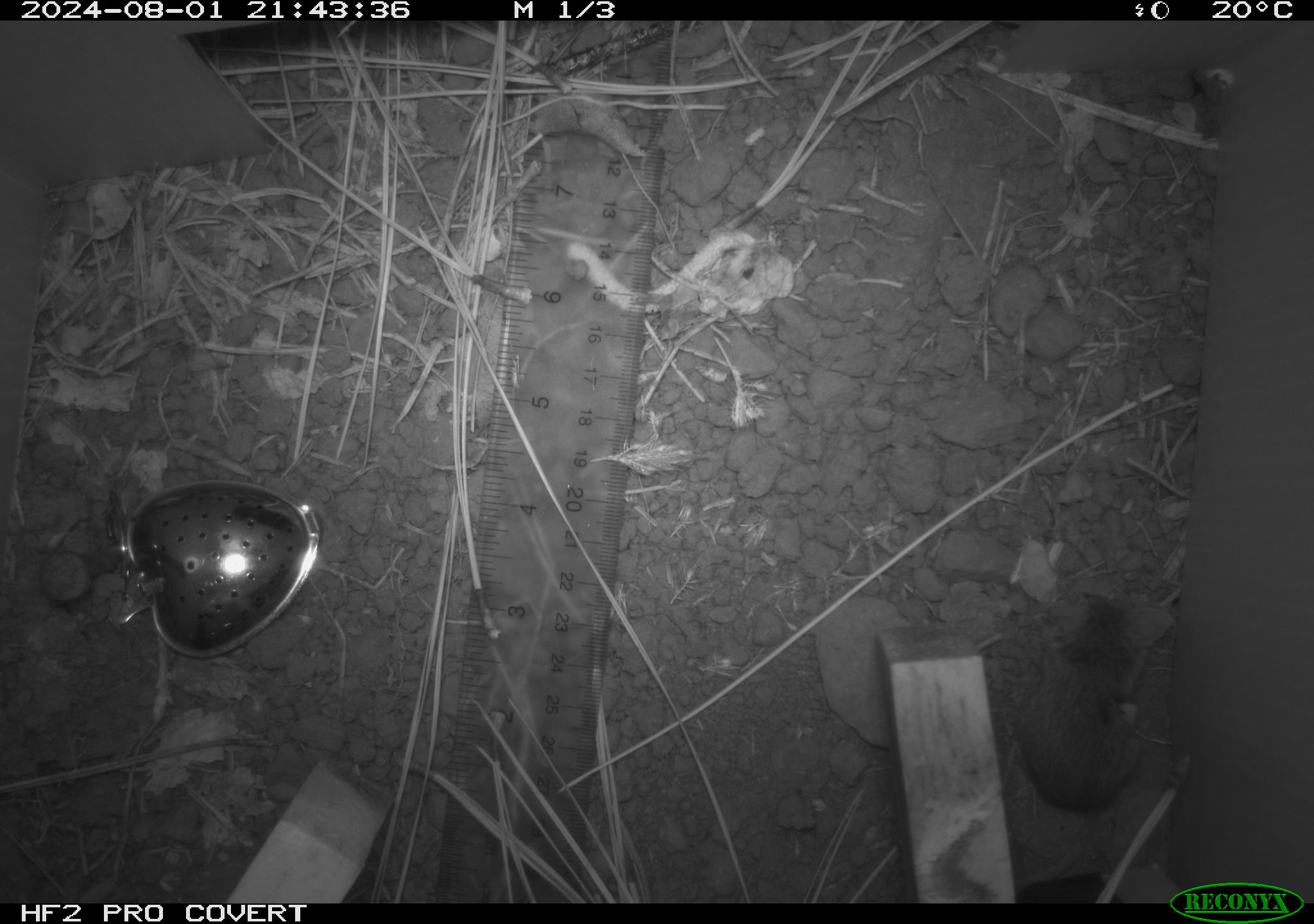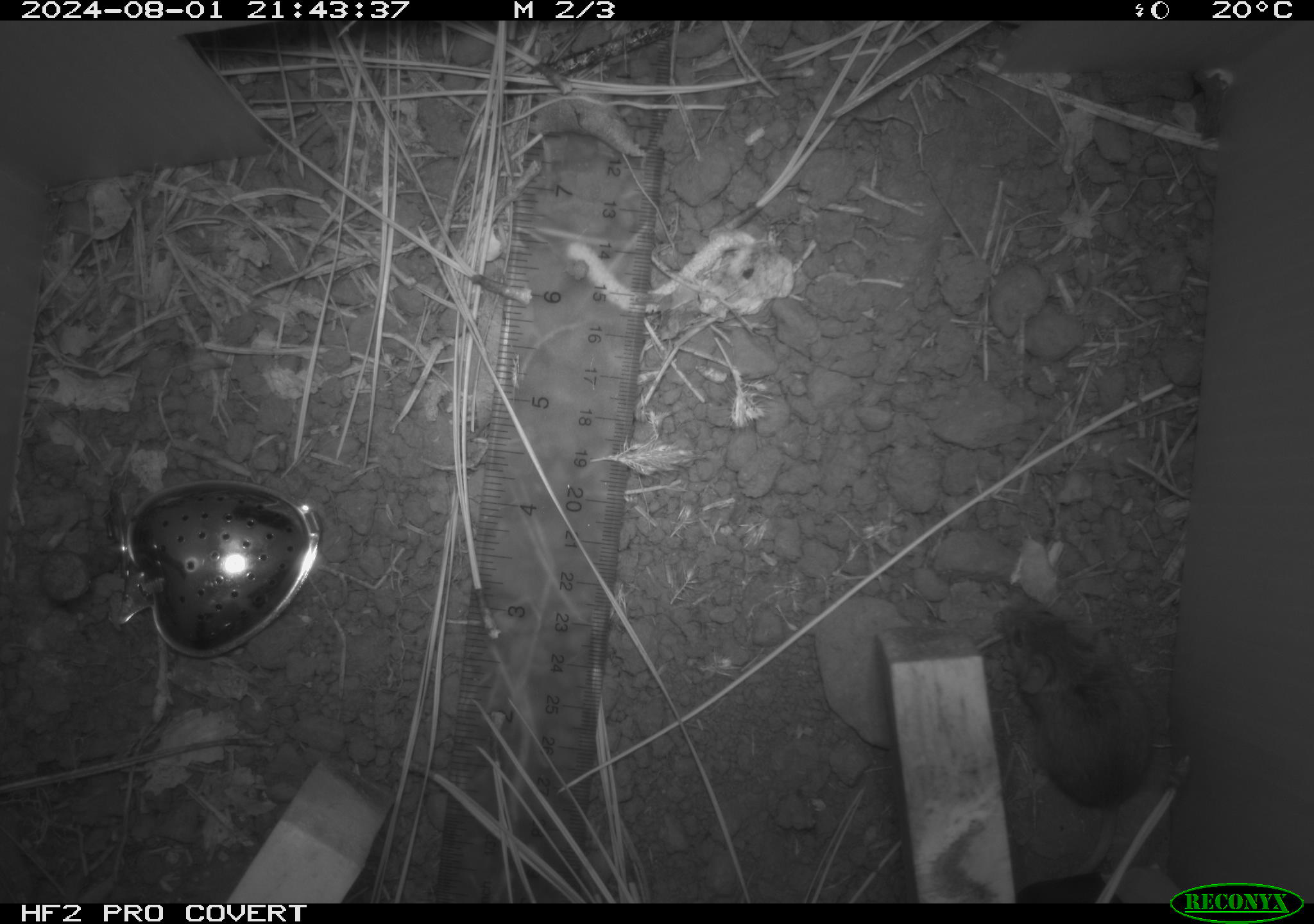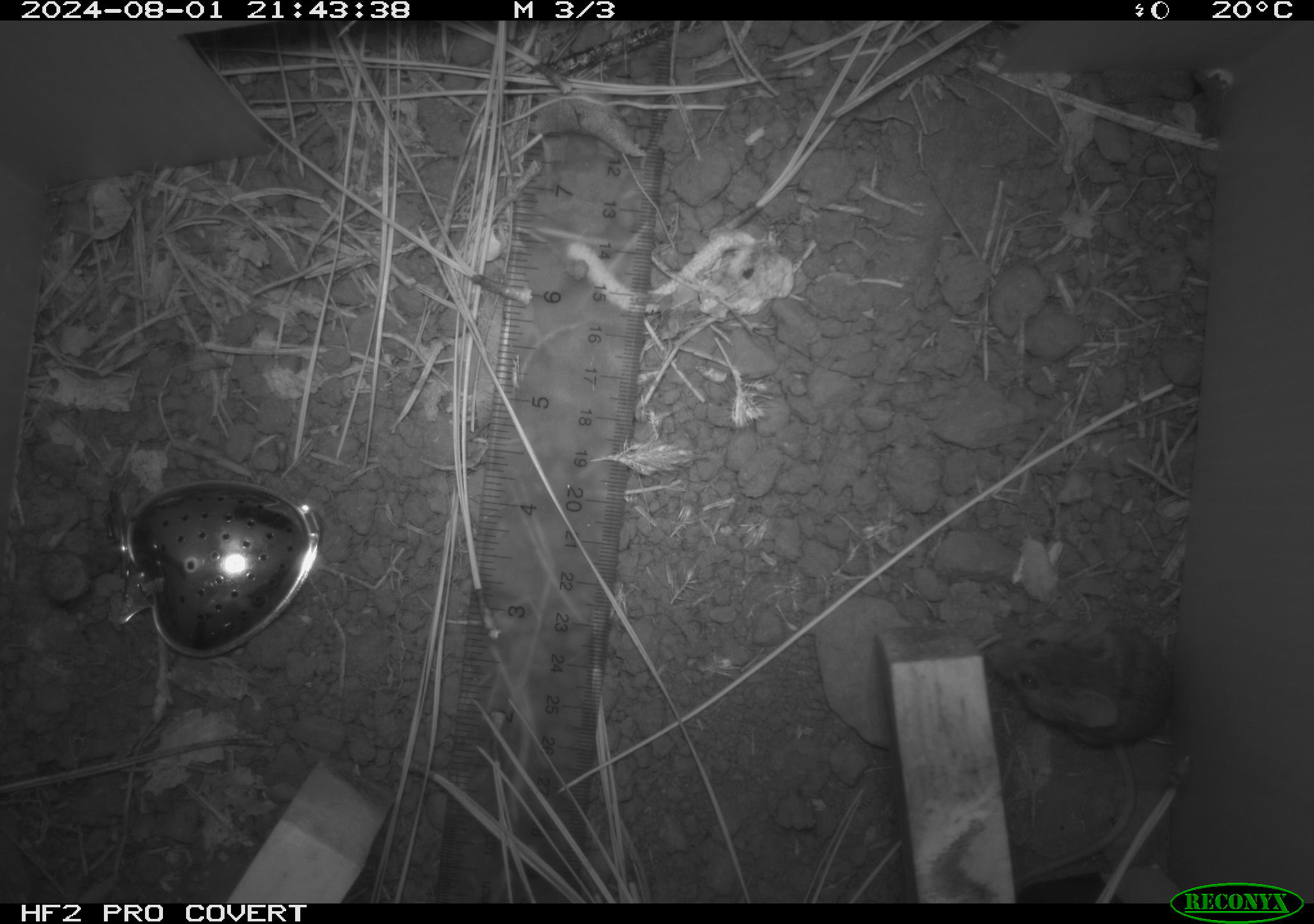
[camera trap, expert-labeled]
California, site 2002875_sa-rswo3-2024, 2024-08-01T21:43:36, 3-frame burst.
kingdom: Animalia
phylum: Chordata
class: Mammalia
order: Rodentia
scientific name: Rodentia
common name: mouse species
Mouse species (Rodentia).